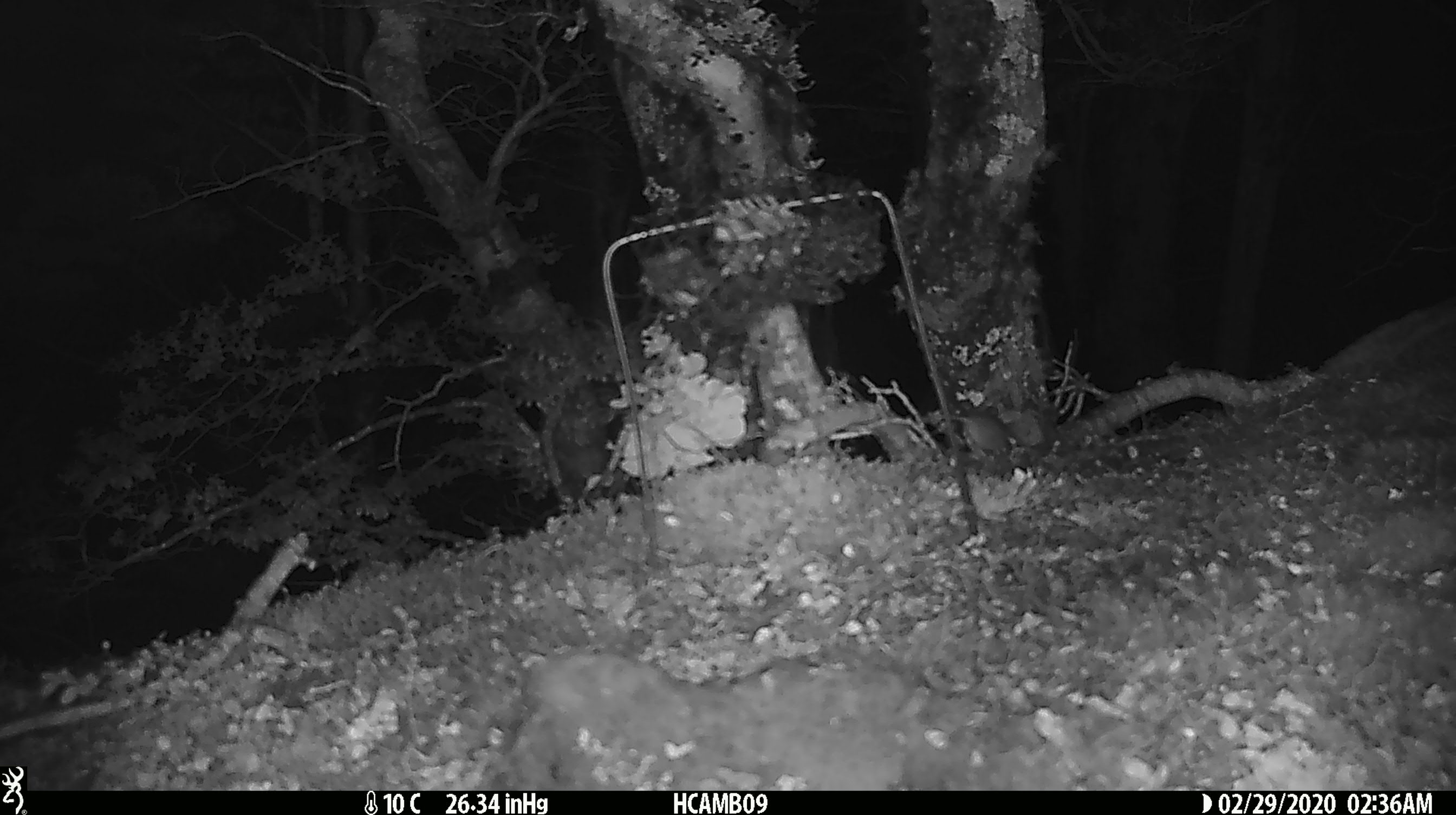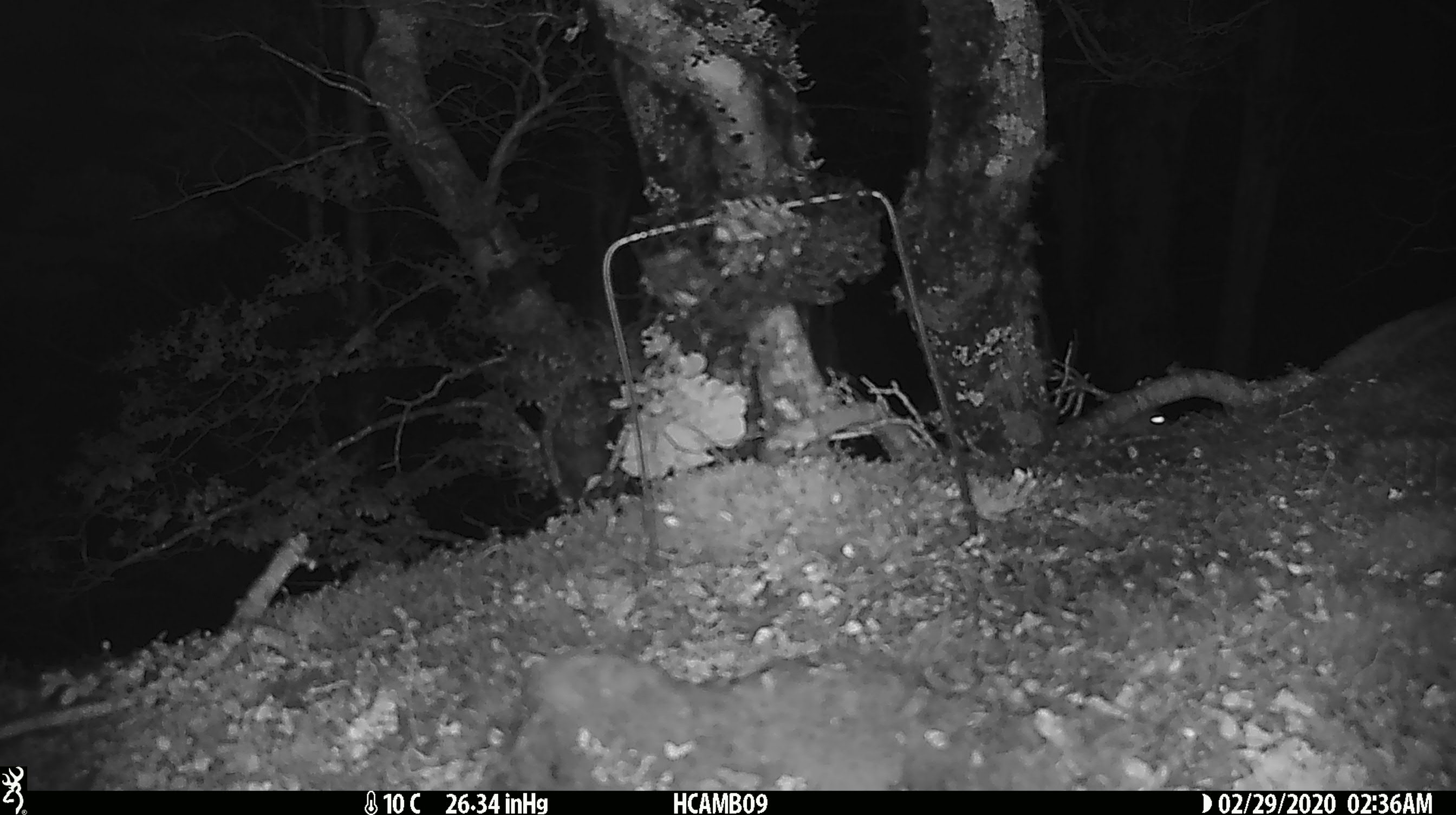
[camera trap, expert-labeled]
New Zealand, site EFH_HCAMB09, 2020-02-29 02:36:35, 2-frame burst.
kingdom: Animalia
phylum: Chordata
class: Mammalia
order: Rodentia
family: Muridae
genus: Mus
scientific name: Mus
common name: mouse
Mouse (Mus).